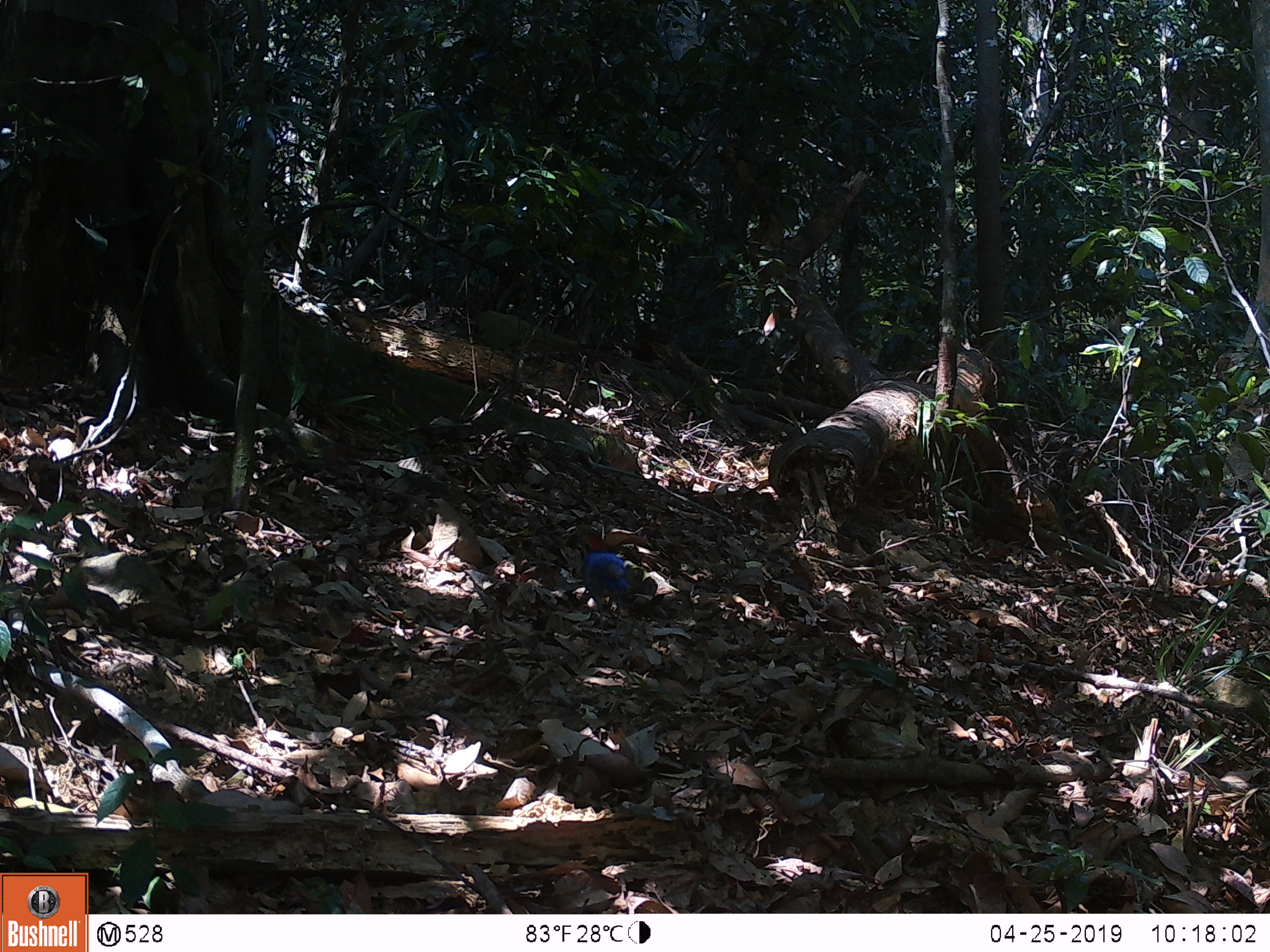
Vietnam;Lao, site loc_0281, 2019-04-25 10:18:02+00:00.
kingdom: Animalia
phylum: Chordata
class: Aves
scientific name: Aves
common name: bird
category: unidentified bird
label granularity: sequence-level